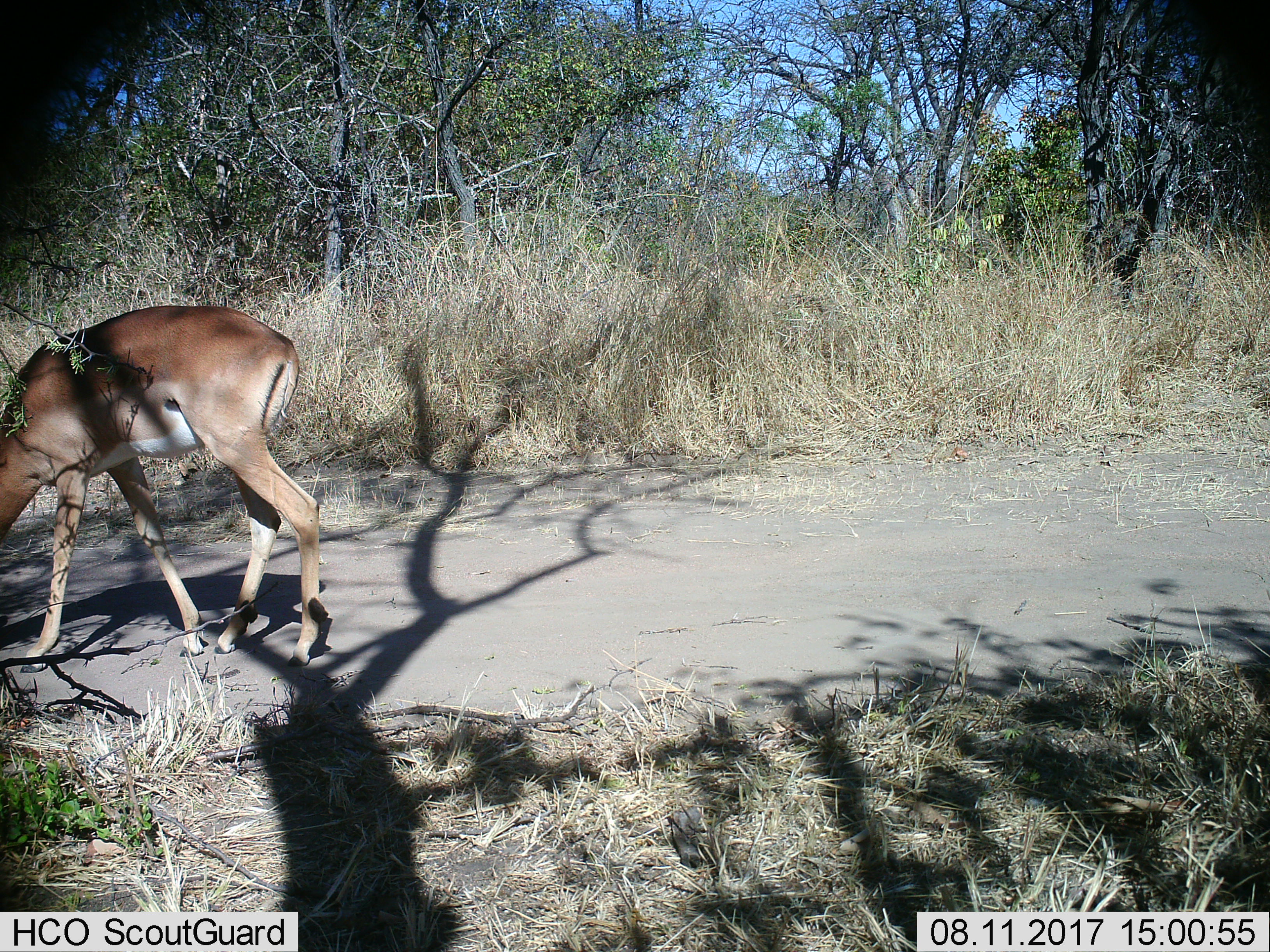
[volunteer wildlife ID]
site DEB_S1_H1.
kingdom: Animalia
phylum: Chordata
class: Mammalia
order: Artiodactyla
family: Bovidae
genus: Aepyceros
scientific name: Aepyceros melampus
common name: impala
Impala (Aepyceros melampus), count 1. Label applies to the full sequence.